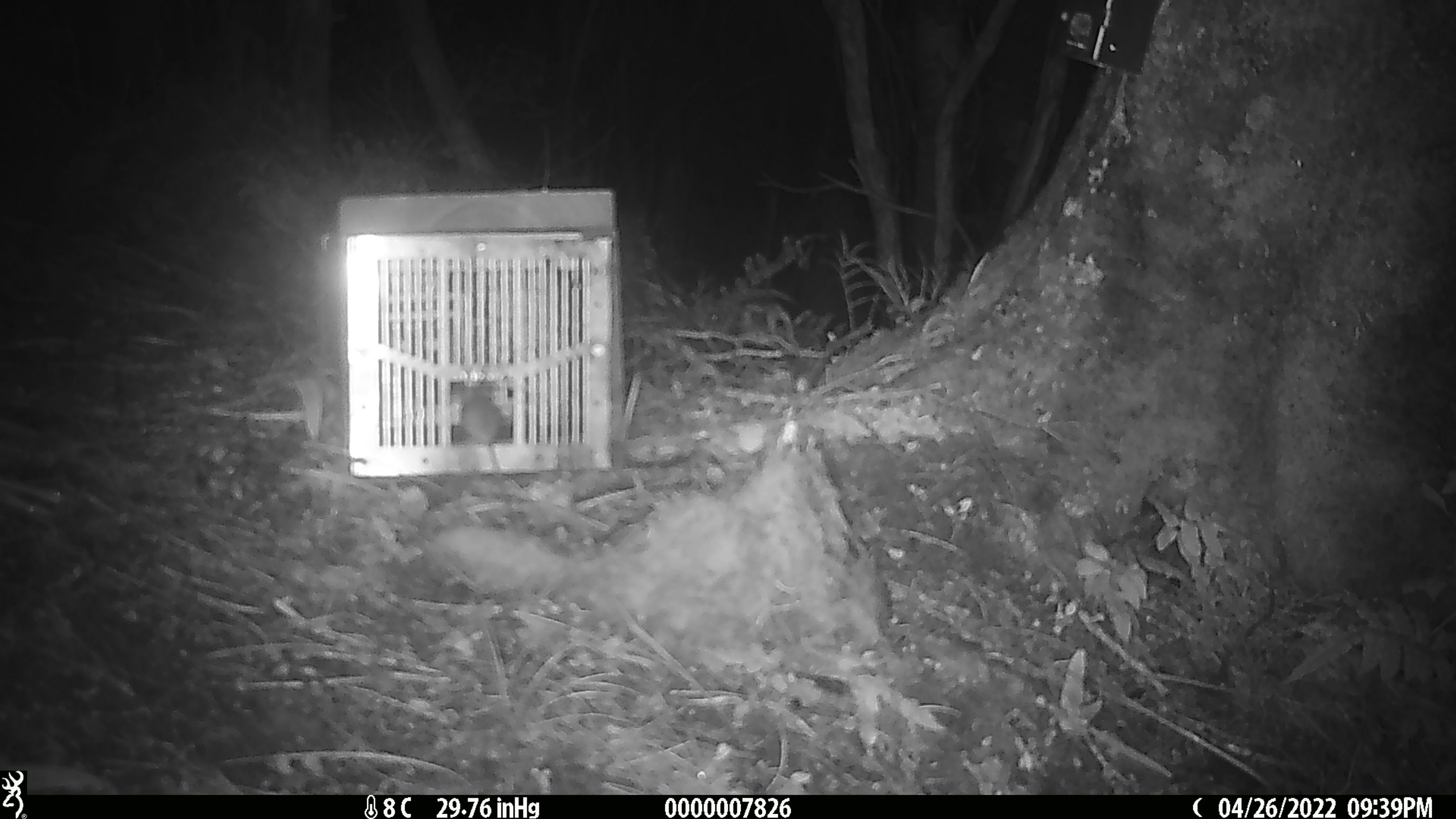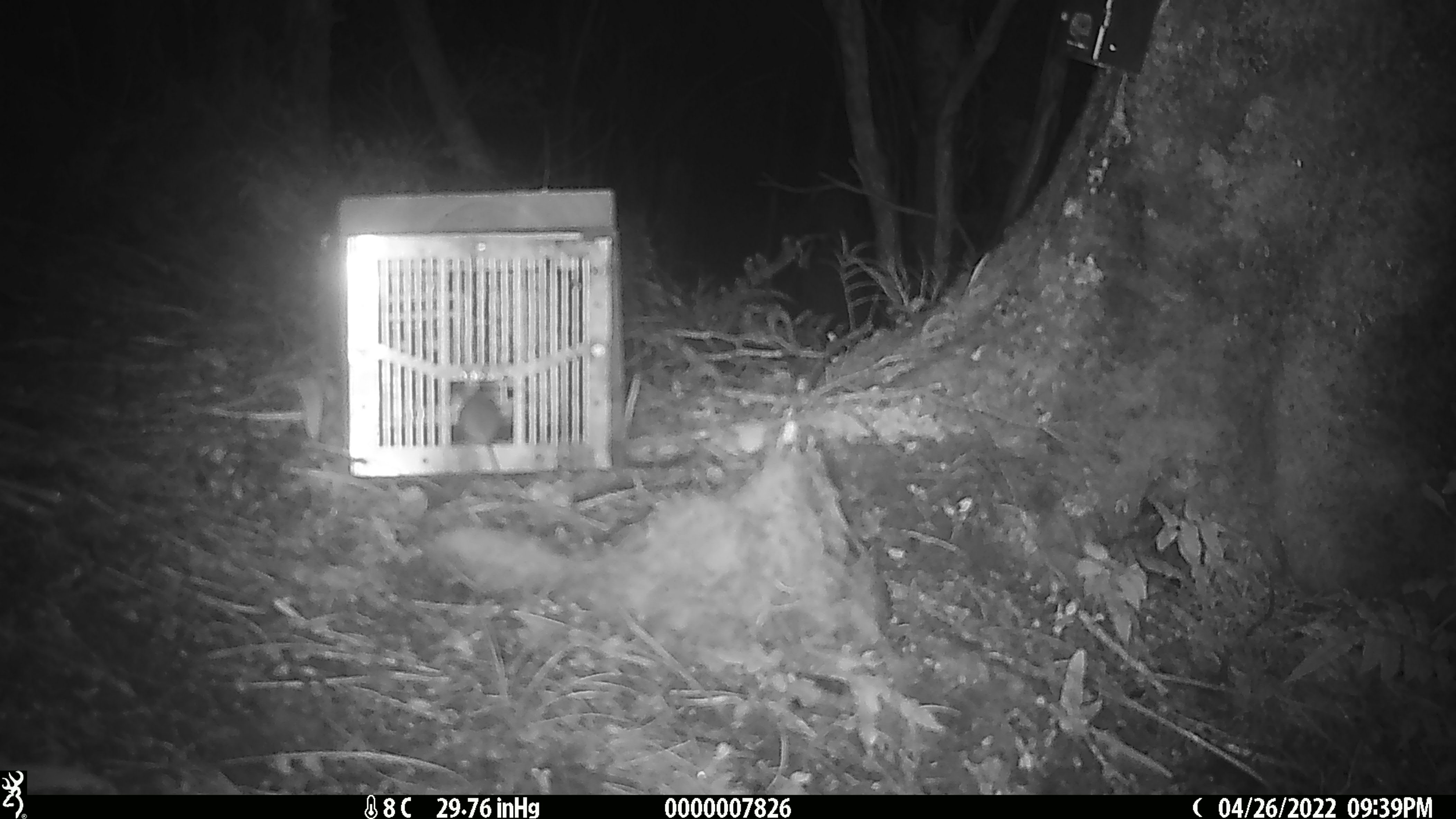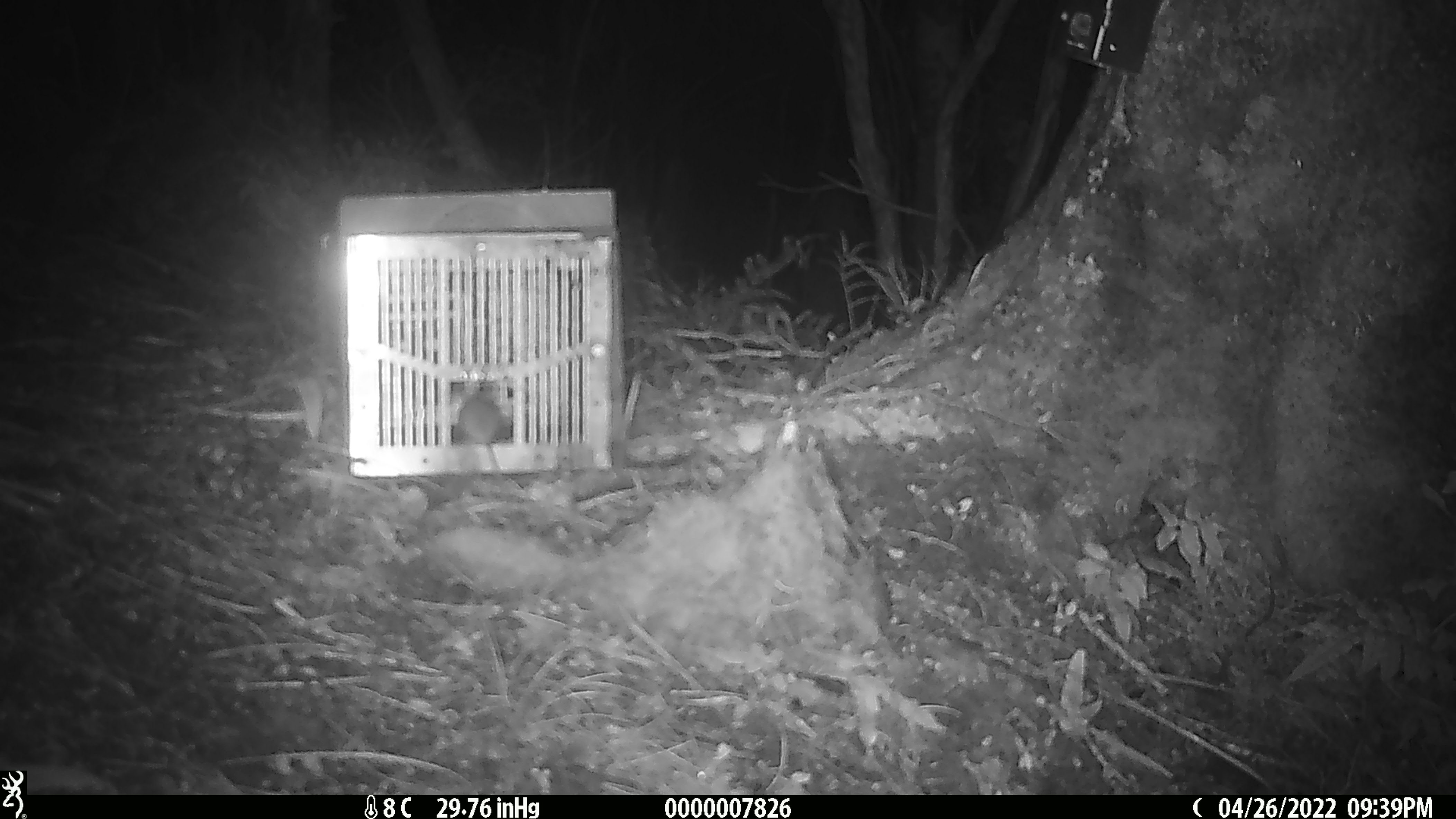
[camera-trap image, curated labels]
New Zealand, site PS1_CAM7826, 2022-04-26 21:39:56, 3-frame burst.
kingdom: Animalia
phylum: Chordata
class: Mammalia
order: Rodentia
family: Muridae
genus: Mus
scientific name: Mus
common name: mouse